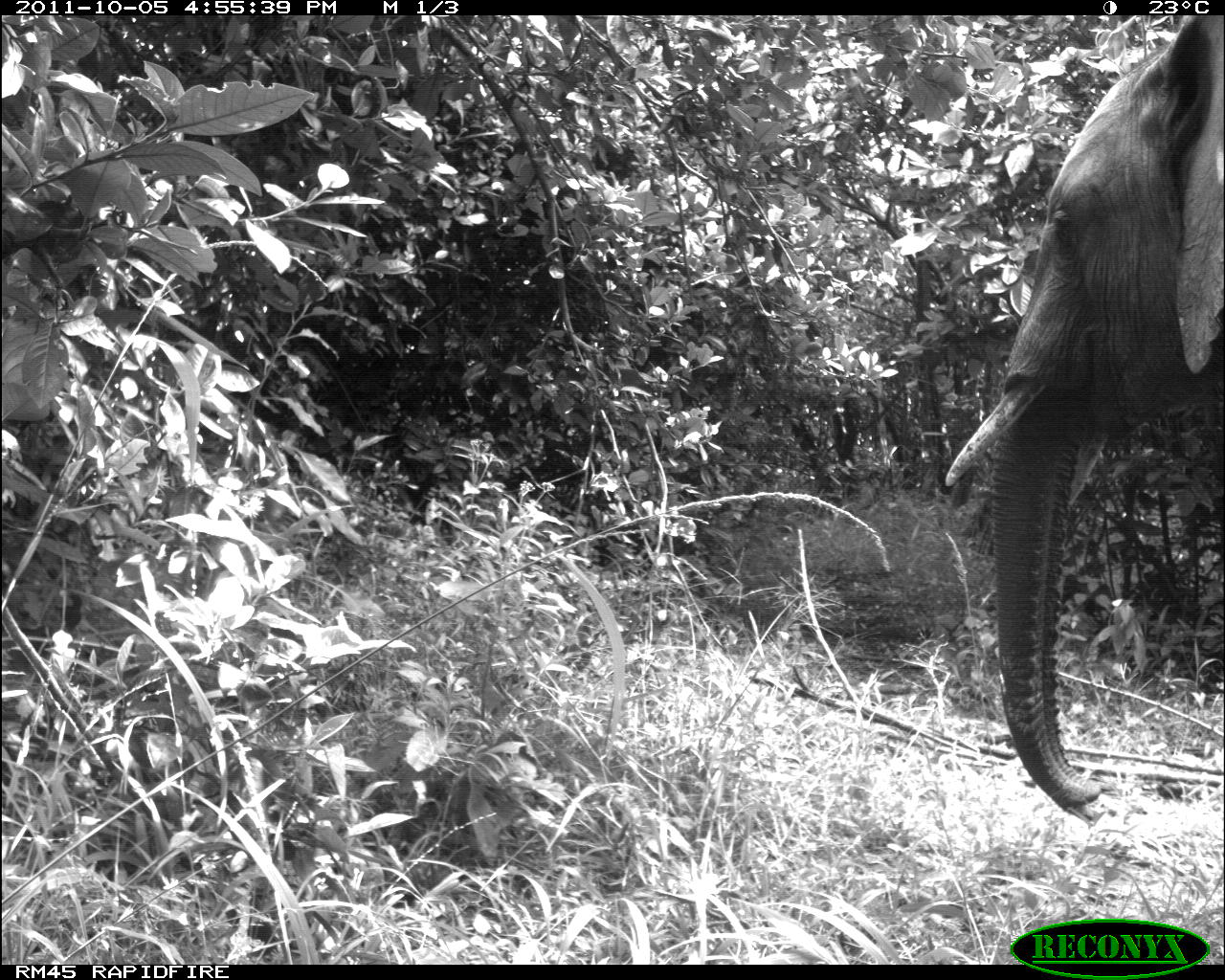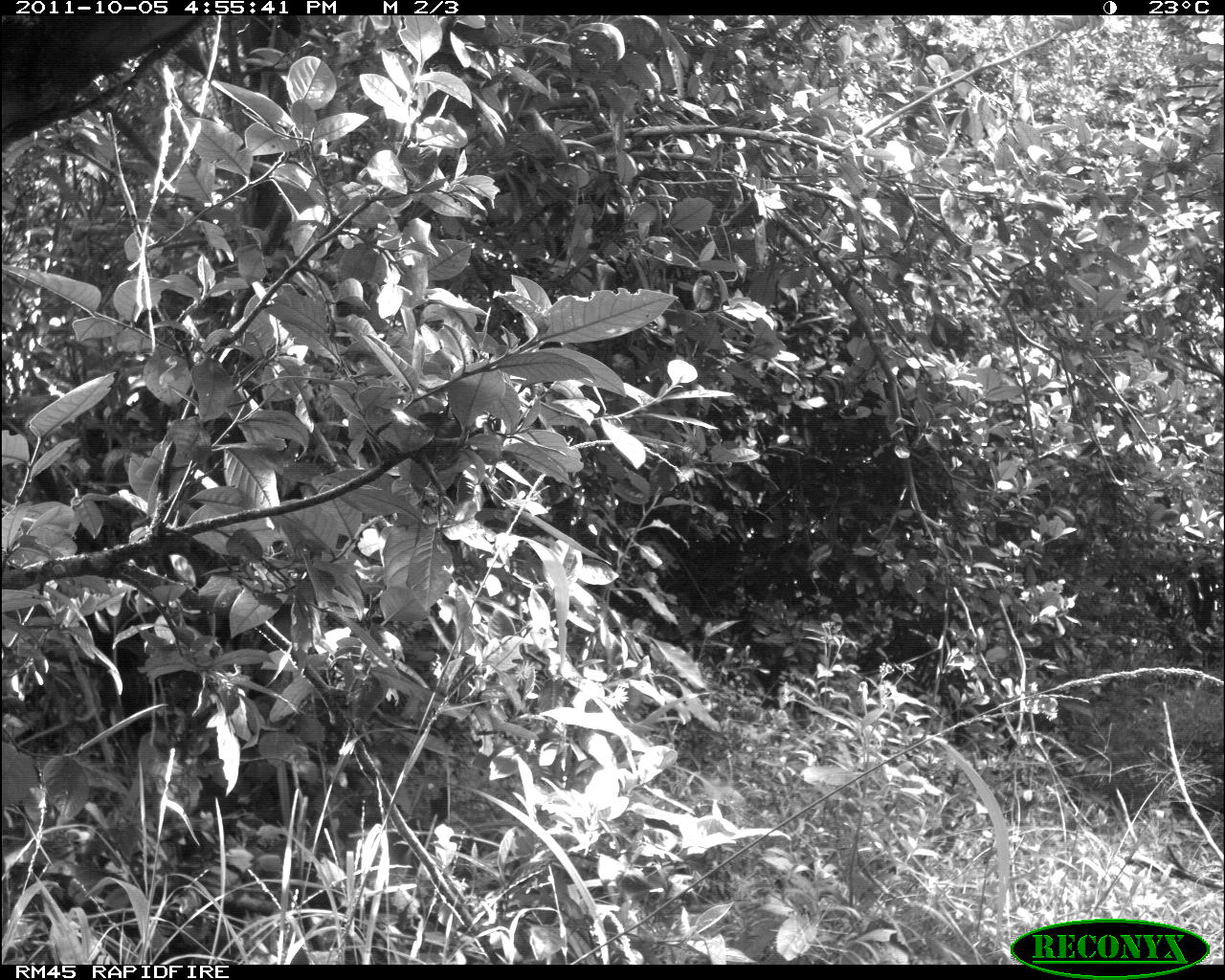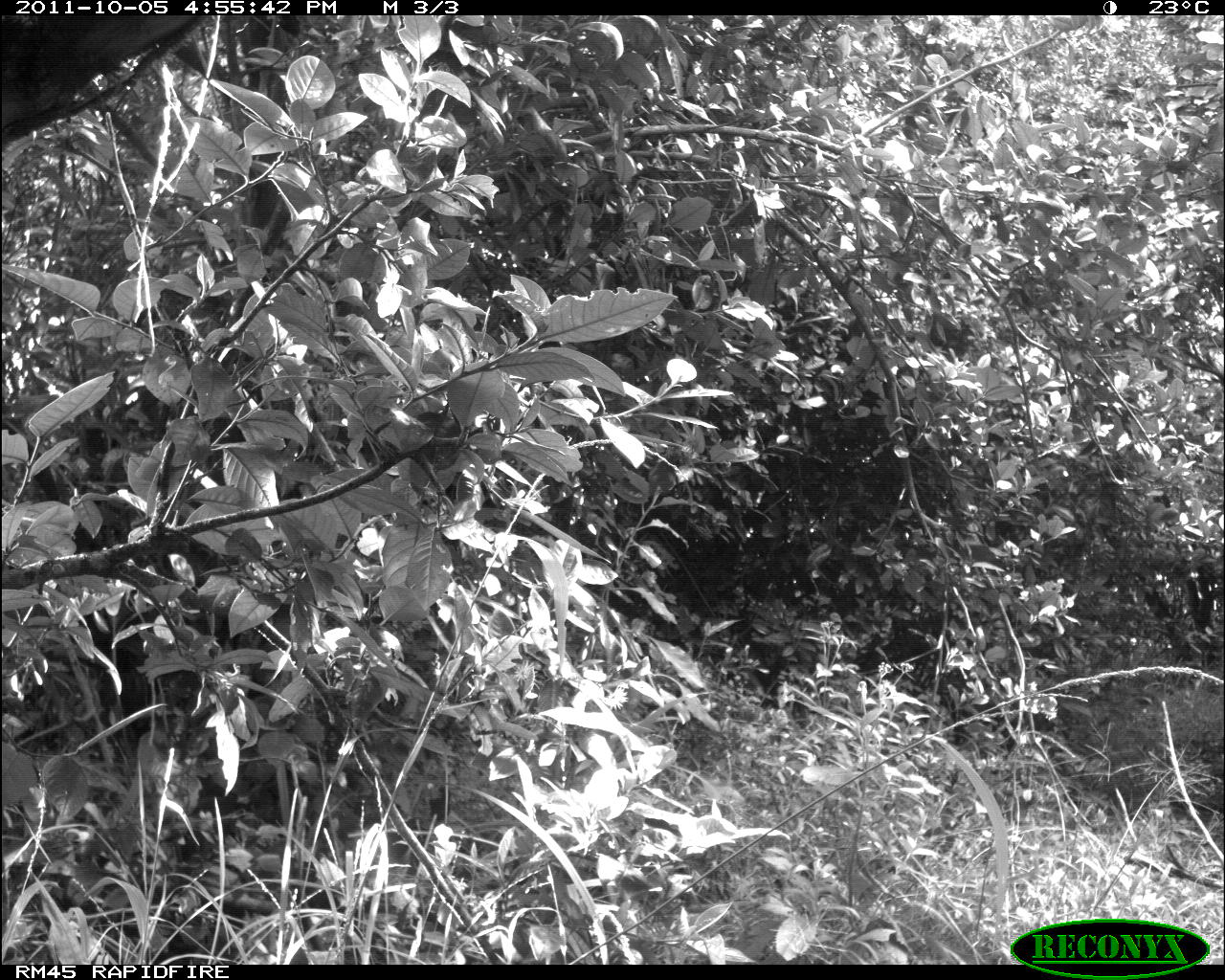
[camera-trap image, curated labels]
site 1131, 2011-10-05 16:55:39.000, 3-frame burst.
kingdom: Animalia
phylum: Chordata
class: Mammalia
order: Proboscidea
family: Elephantidae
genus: Loxodonta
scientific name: Loxodonta africana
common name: african bush elephant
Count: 1.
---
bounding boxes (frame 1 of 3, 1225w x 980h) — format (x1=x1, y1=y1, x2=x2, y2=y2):
loxodonta africana: (x1=944, y1=14, x2=1222, y2=821)